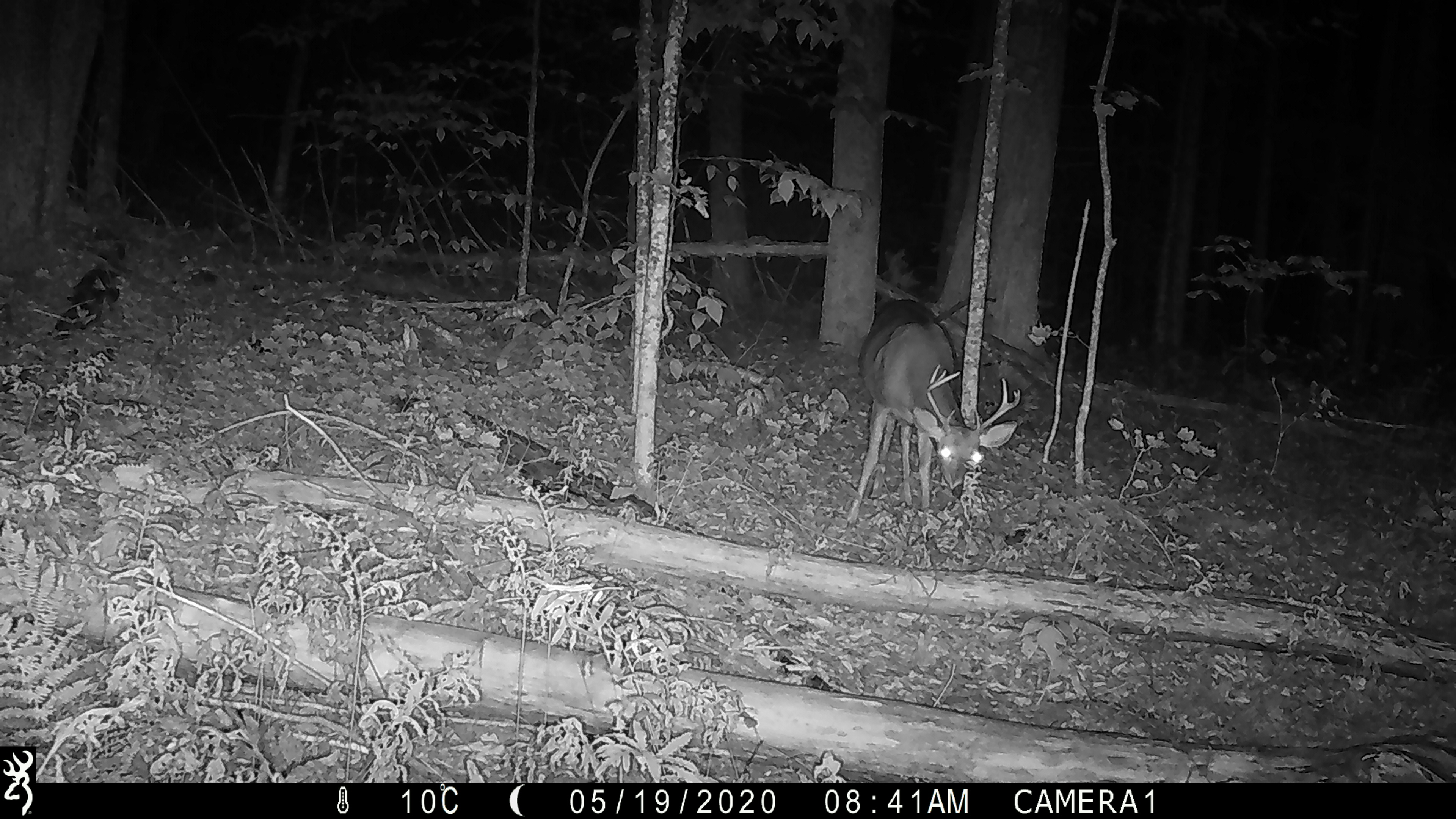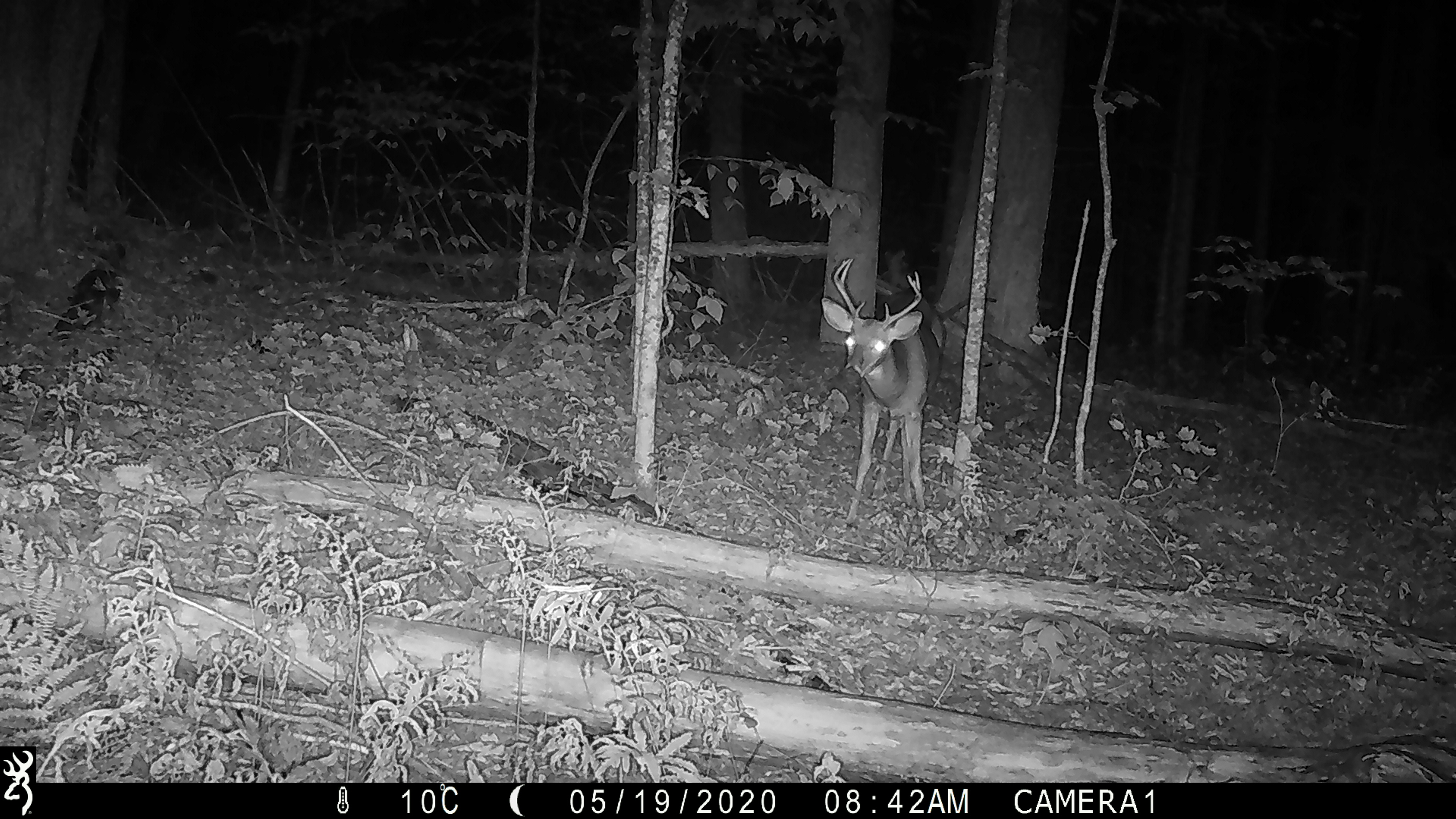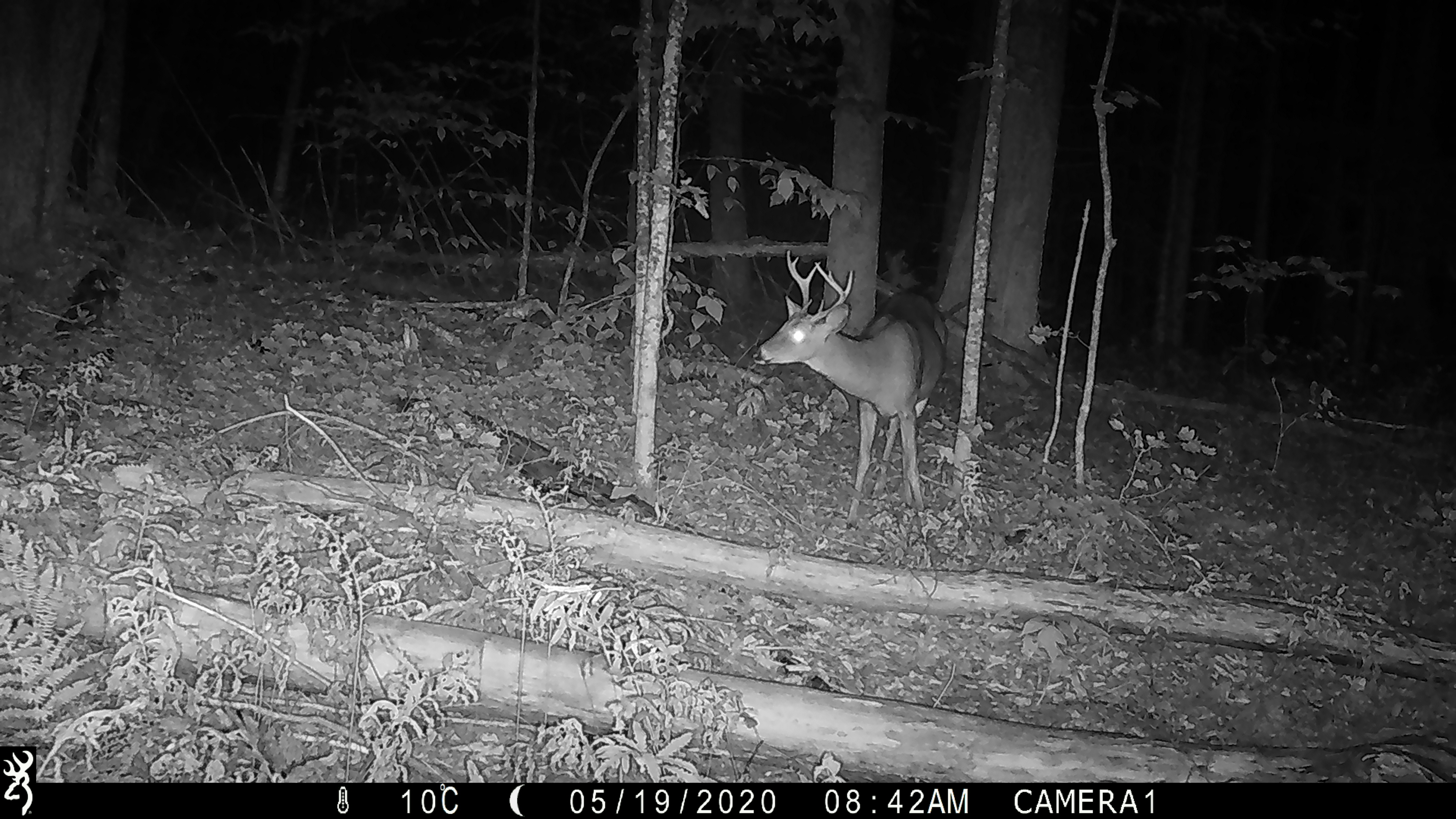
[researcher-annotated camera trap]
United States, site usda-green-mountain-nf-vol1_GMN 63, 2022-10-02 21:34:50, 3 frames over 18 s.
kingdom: Animalia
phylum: Chordata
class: Mammalia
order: Artiodactyla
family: Cervidae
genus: Odocoileus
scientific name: Odocoileus virginianus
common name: white-tailed deer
White-tailed deer (Odocoileus virginianus).